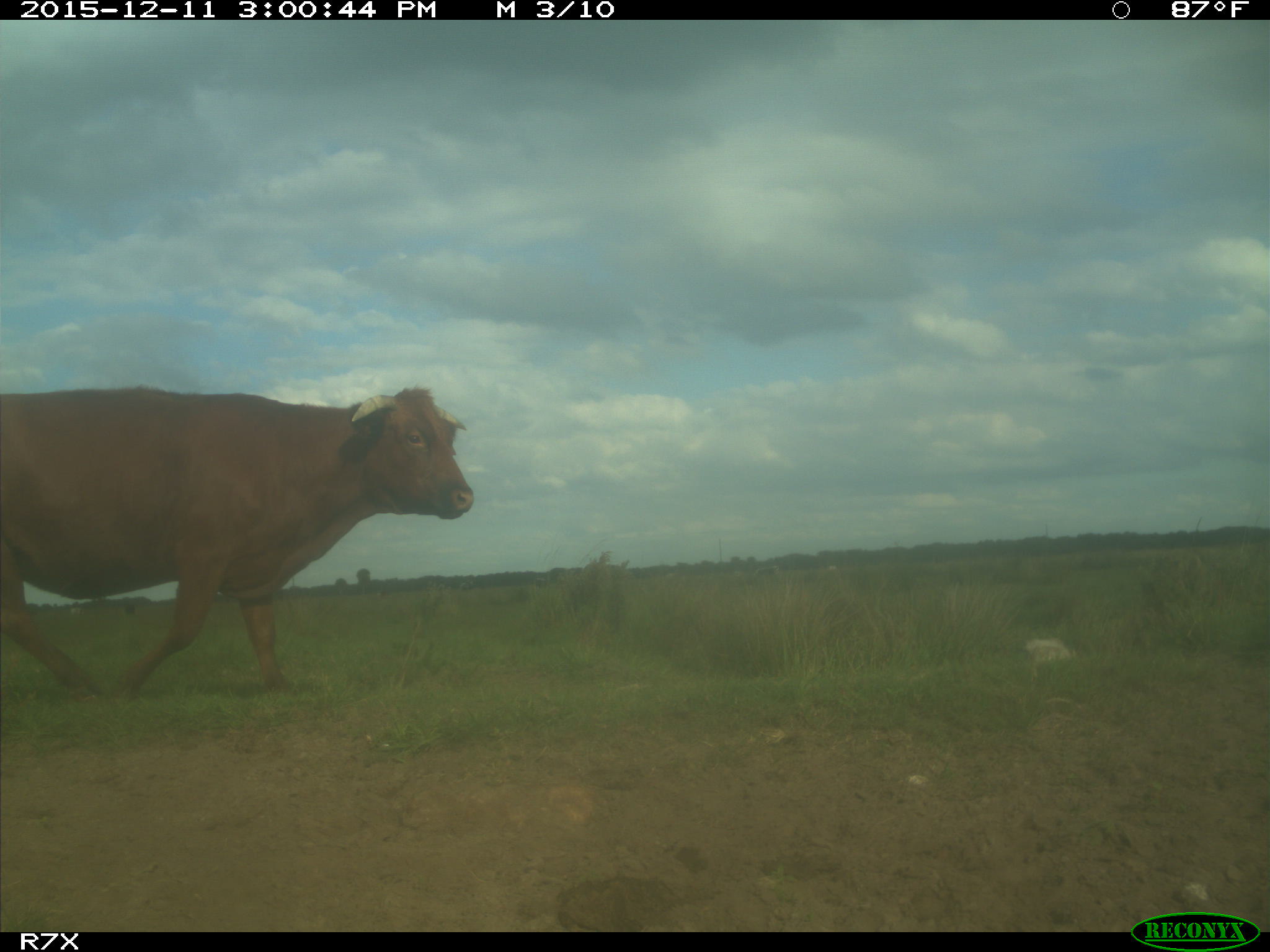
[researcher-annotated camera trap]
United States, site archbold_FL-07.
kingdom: Animalia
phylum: Chordata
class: Mammalia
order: Artiodactyla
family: Bovidae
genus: Bos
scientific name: Bos taurus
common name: domestic cow